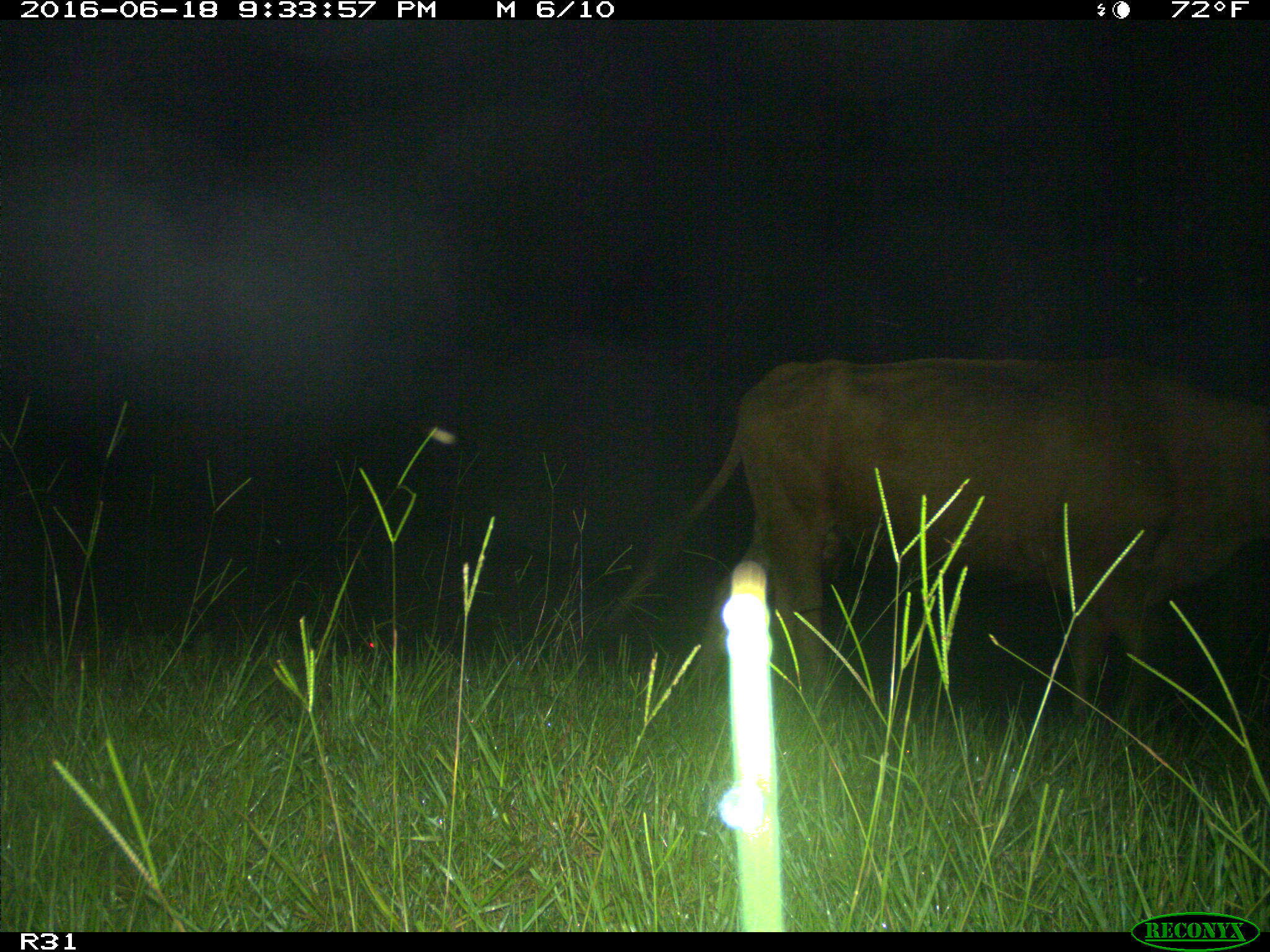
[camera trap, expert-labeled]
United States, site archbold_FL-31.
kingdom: Animalia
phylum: Chordata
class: Mammalia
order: Artiodactyla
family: Bovidae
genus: Bos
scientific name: Bos taurus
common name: domestic cow